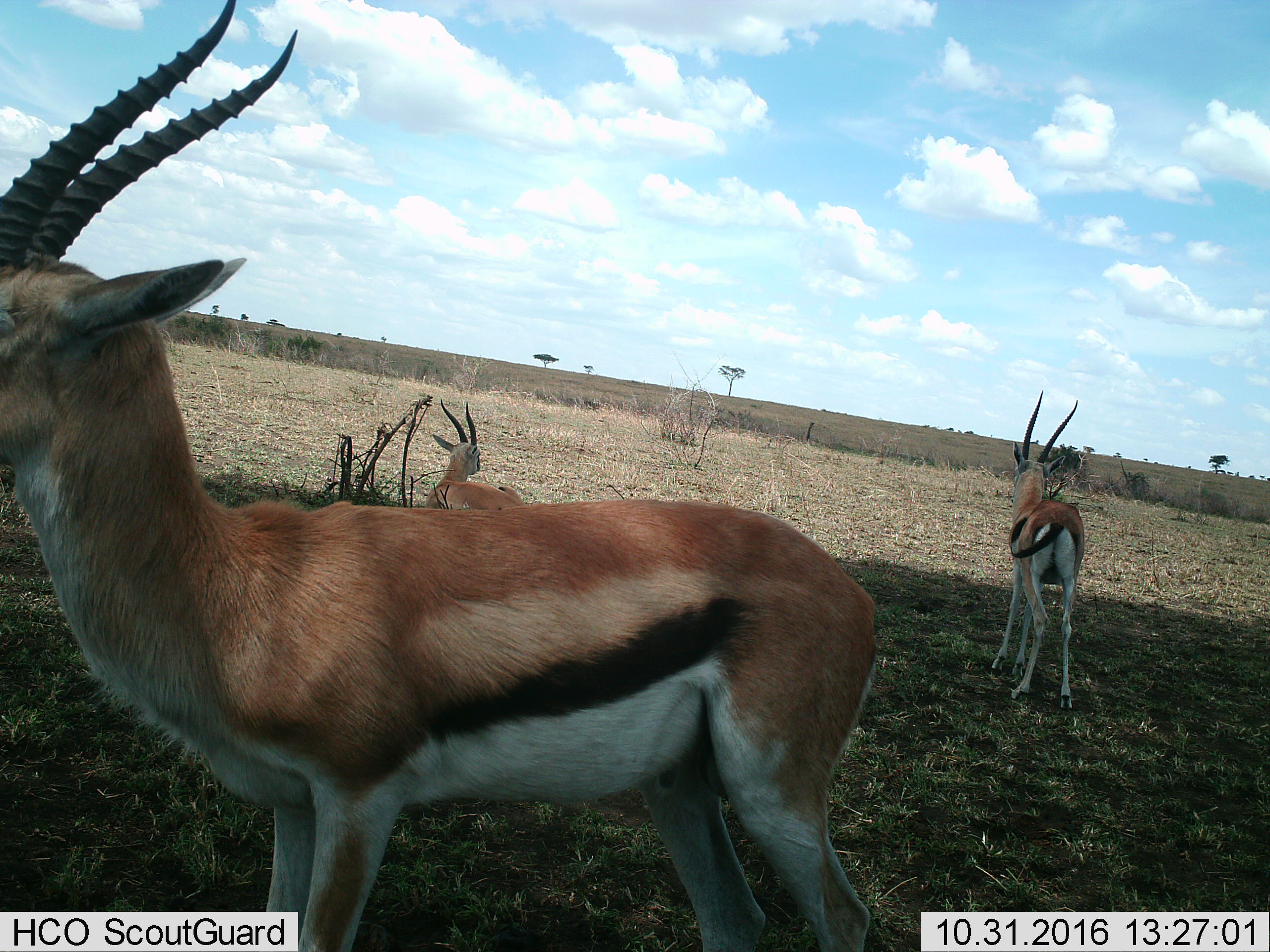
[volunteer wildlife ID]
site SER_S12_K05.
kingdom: Animalia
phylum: Chordata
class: Mammalia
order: Artiodactyla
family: Bovidae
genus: Eudorcas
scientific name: Eudorcas thomsonii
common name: thomson's gazelle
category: gazellethomsons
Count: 3.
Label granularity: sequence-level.